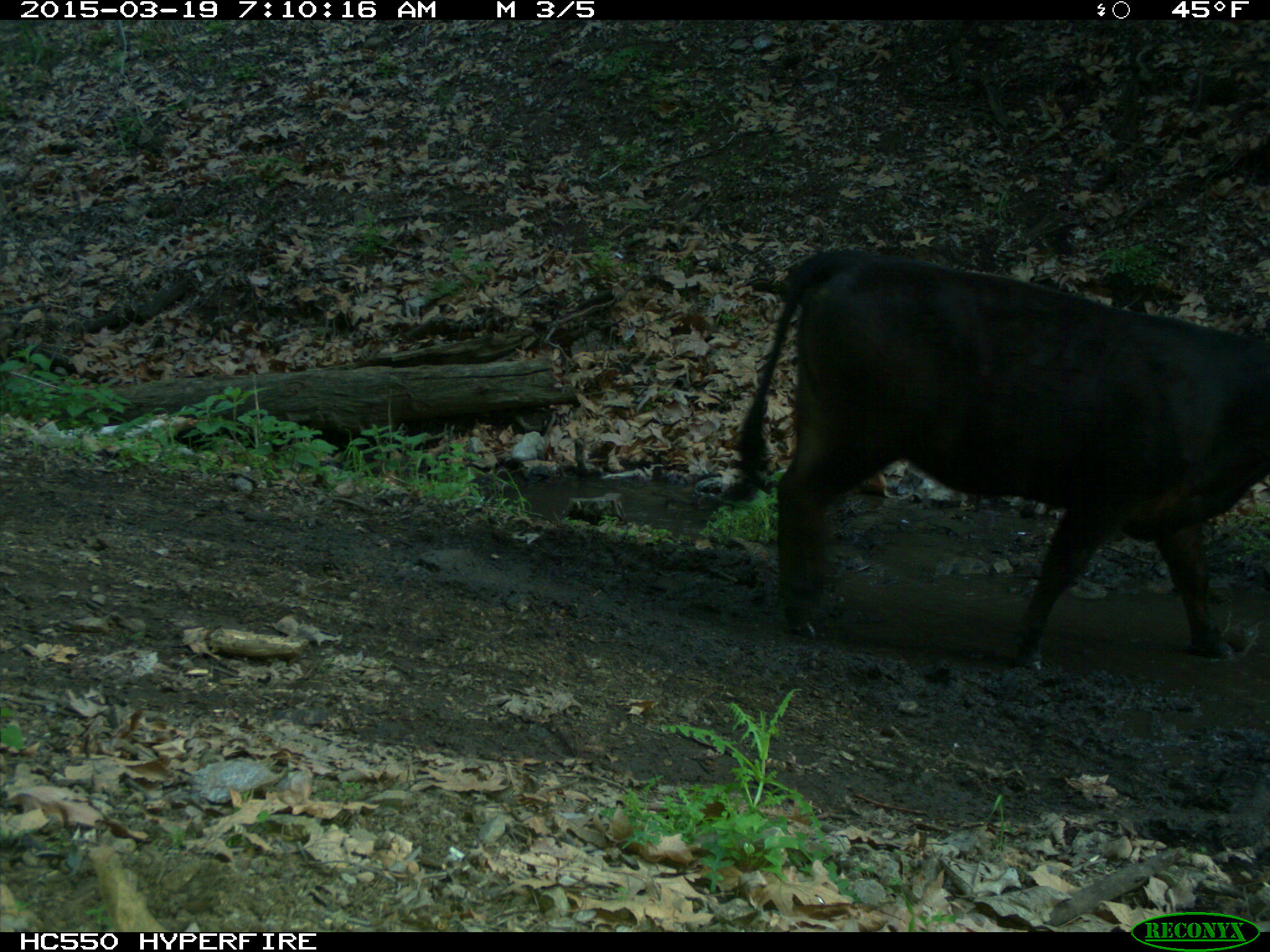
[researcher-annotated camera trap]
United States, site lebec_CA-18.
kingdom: Animalia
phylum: Chordata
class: Mammalia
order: Artiodactyla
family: Bovidae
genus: Bos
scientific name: Bos taurus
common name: domestic cow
Bos taurus (domestic cow).